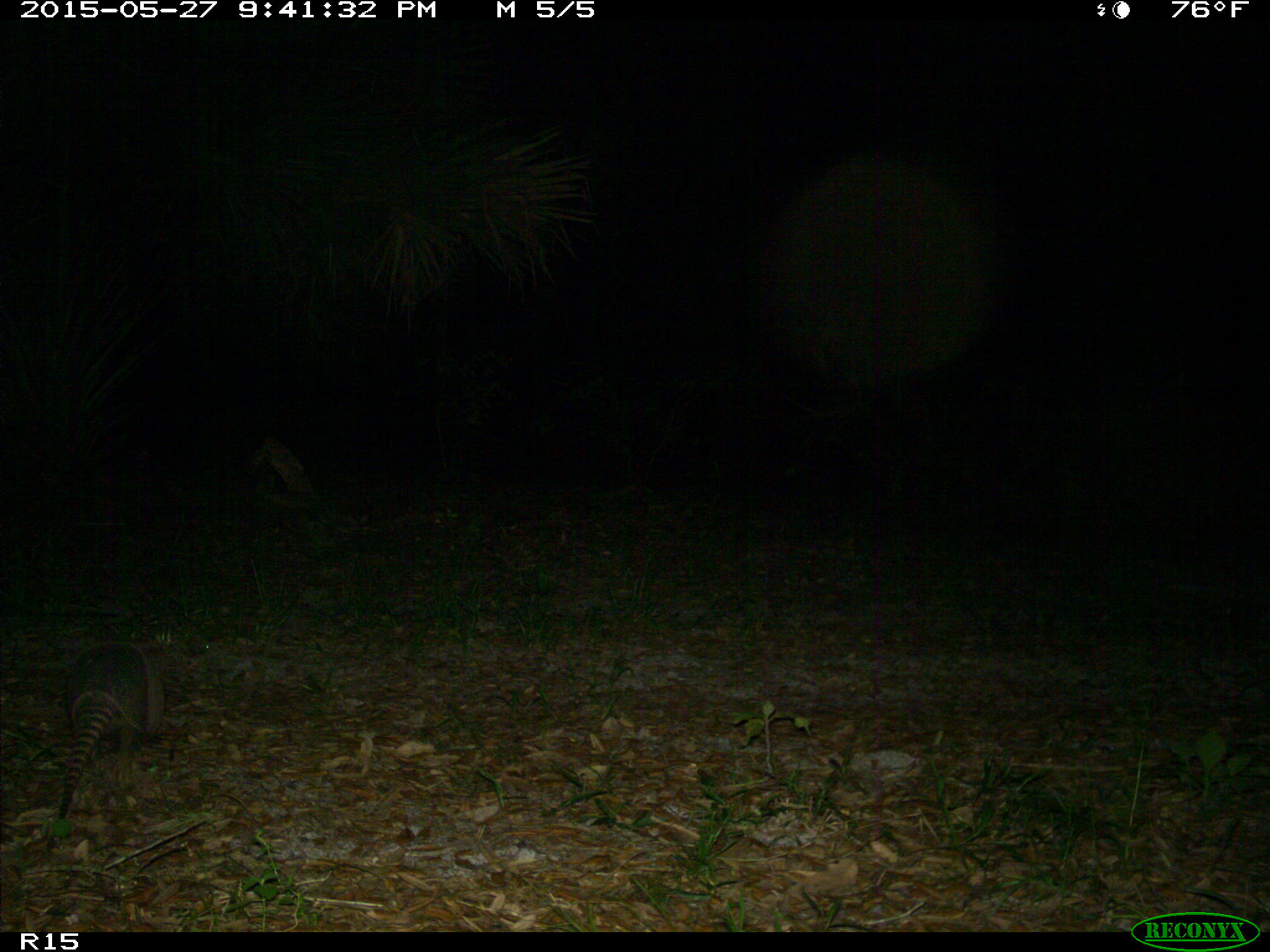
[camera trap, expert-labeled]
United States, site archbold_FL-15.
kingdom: Animalia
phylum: Chordata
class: Mammalia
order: Cingulata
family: Dasypodidae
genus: Dasypus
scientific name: Dasypus novemcinctus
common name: nine-banded armadillo